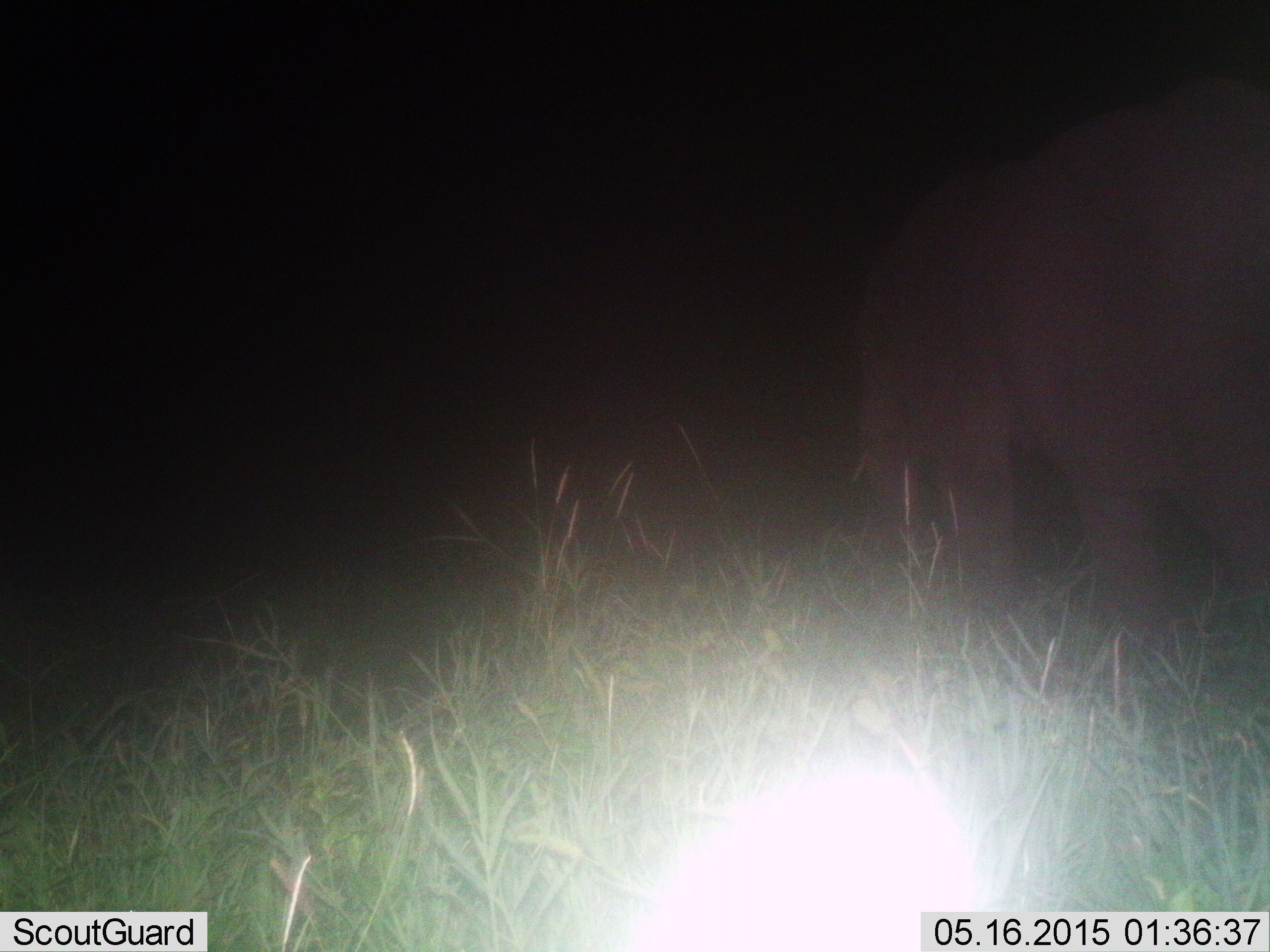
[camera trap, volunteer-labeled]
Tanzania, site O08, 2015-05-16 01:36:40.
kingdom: Animalia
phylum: Chordata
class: Mammalia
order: Proboscidea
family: Elephantidae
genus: Loxodonta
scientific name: Loxodonta africana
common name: african bush elephant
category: elephant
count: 1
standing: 30%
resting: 0%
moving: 60%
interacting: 0%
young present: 0%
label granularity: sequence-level